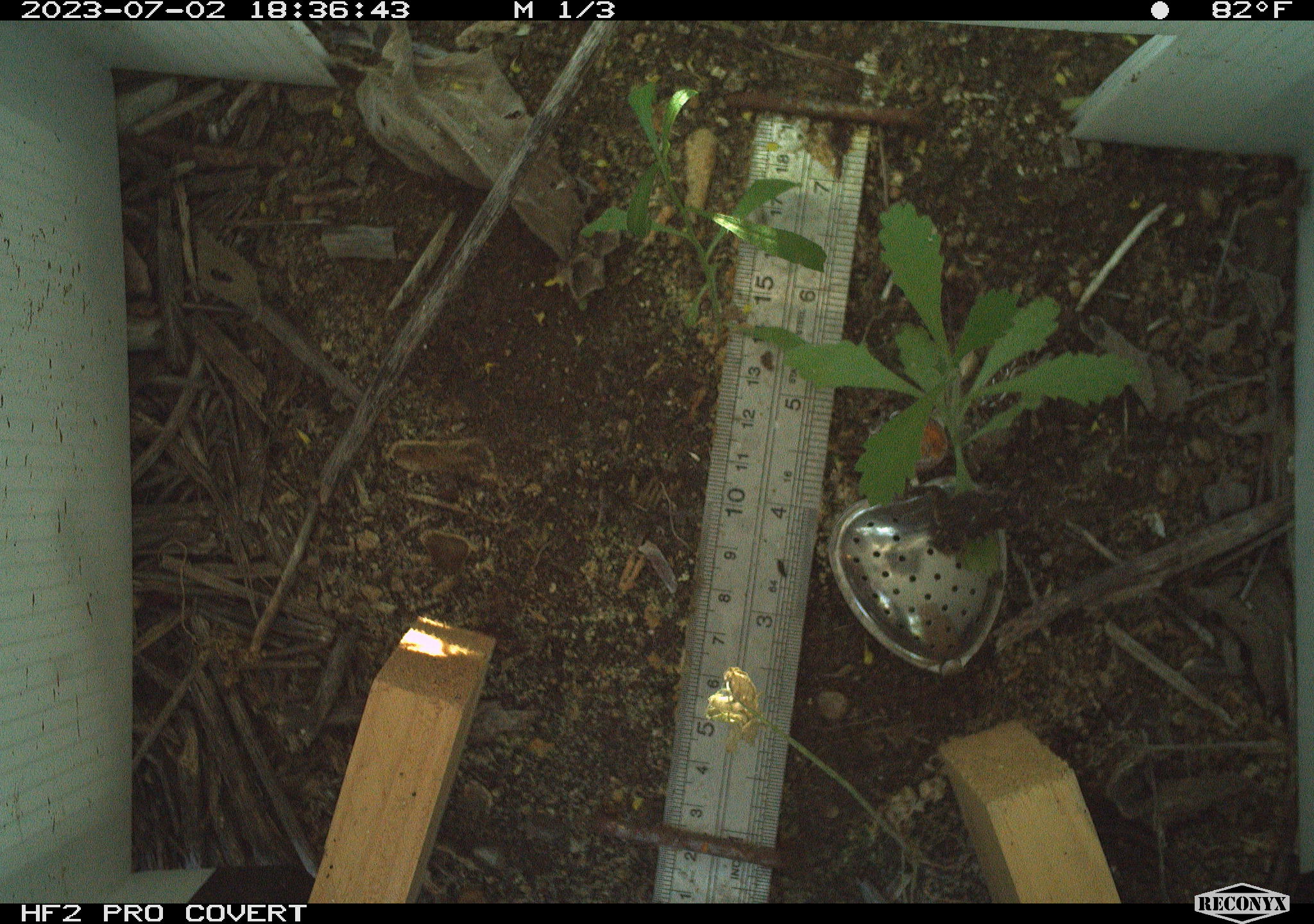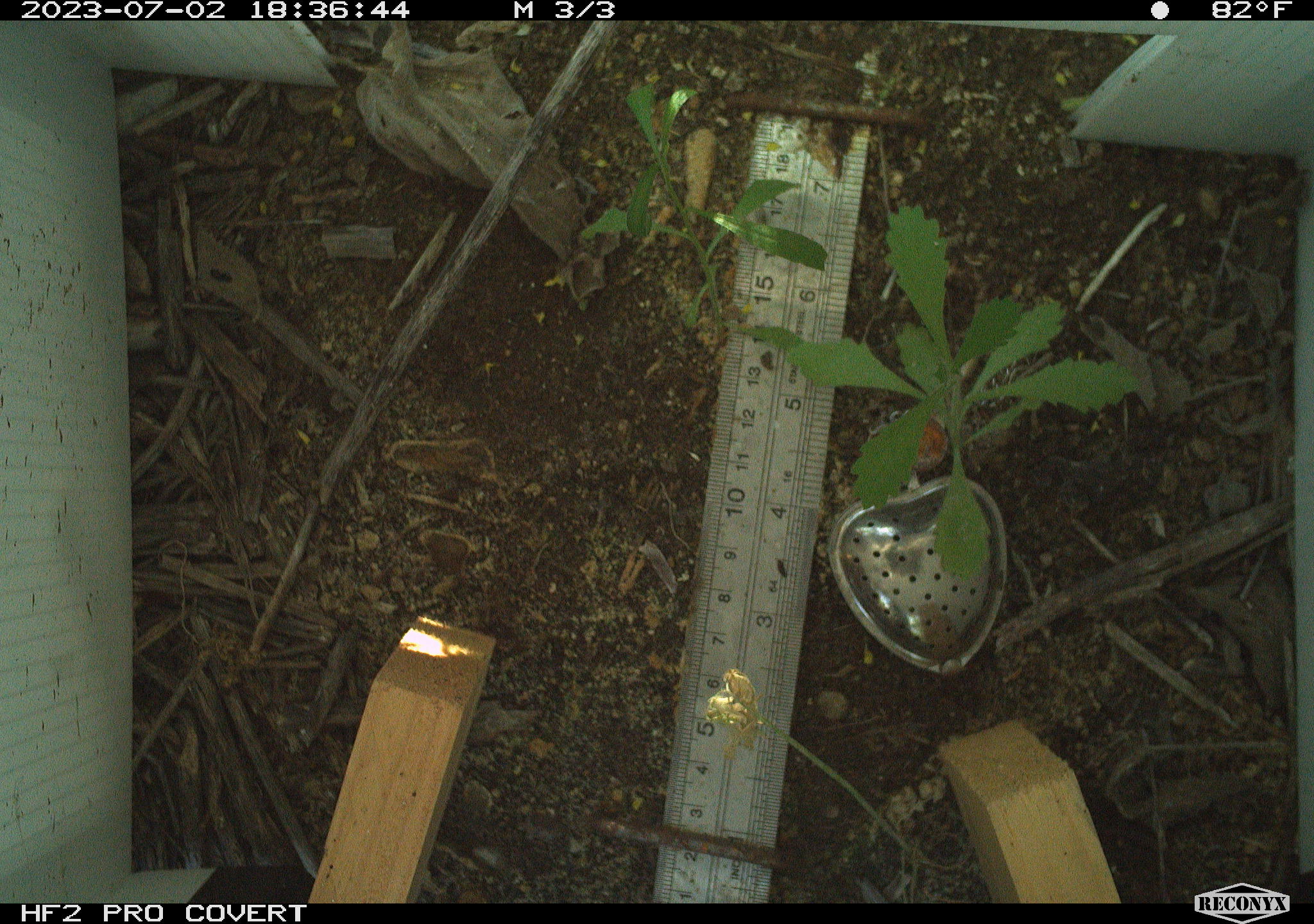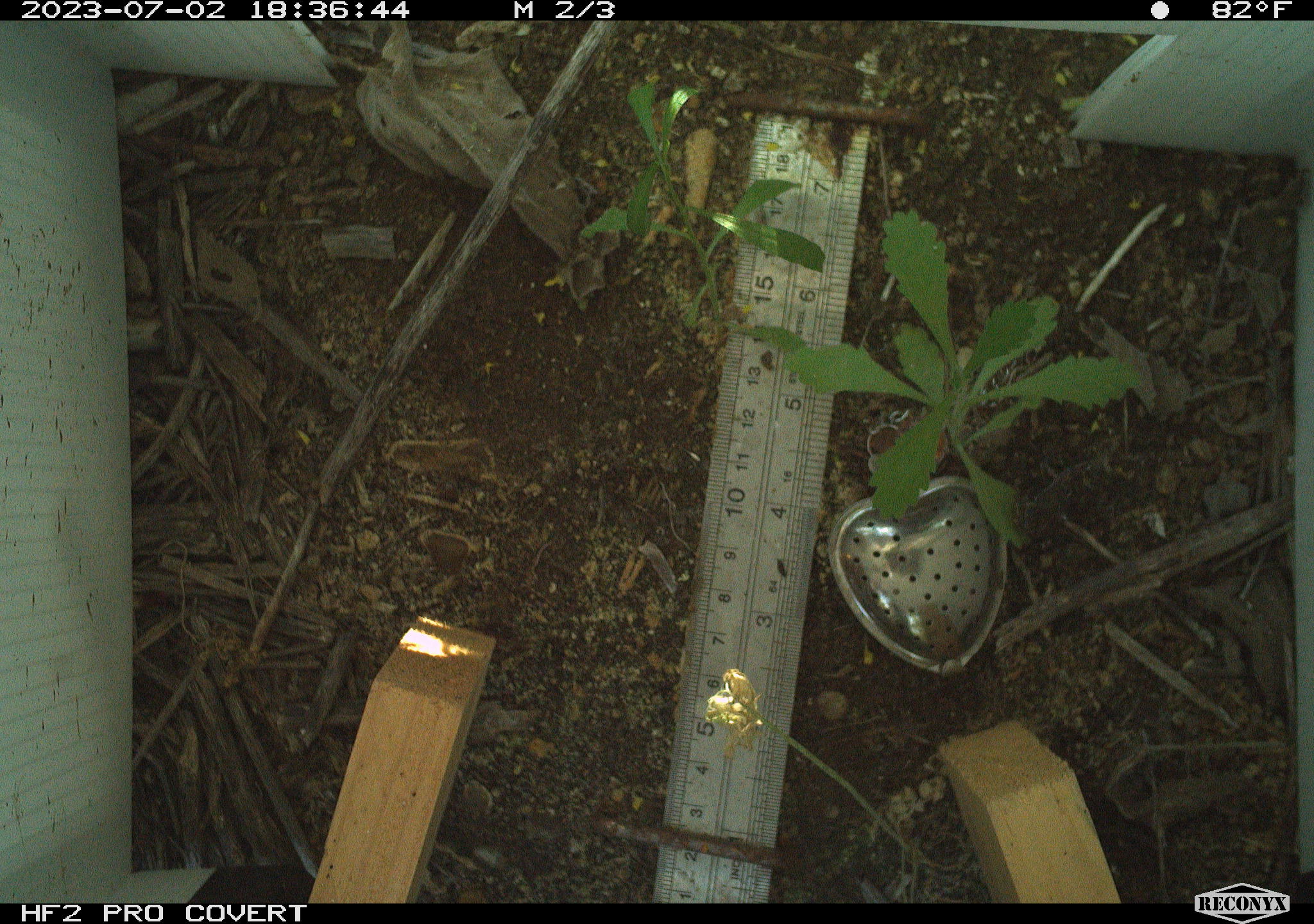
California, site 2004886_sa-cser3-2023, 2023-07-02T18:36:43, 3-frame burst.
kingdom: Animalia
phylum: Chordata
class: Amphibia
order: Anura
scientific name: Anura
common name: frogs